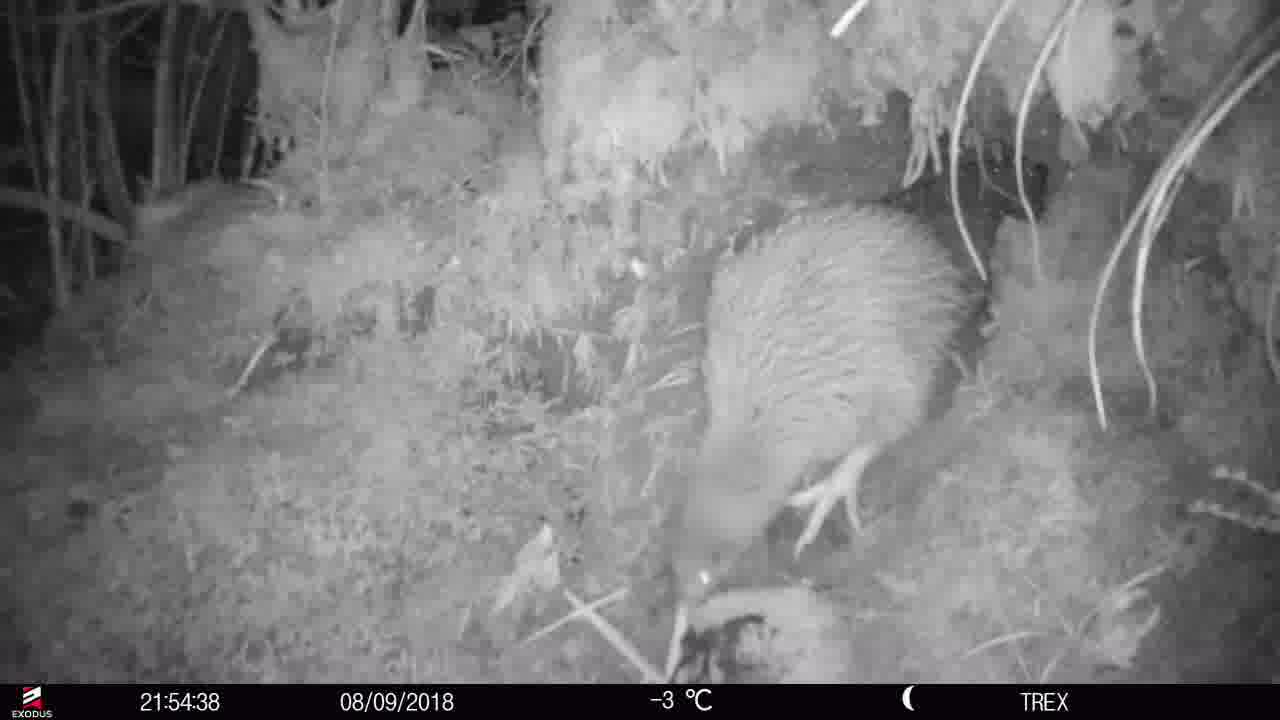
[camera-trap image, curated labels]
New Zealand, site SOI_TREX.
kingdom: Animalia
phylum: Chordata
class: Aves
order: Apterygiformes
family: Apterygidae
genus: Apteryx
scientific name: Apteryx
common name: kiwi